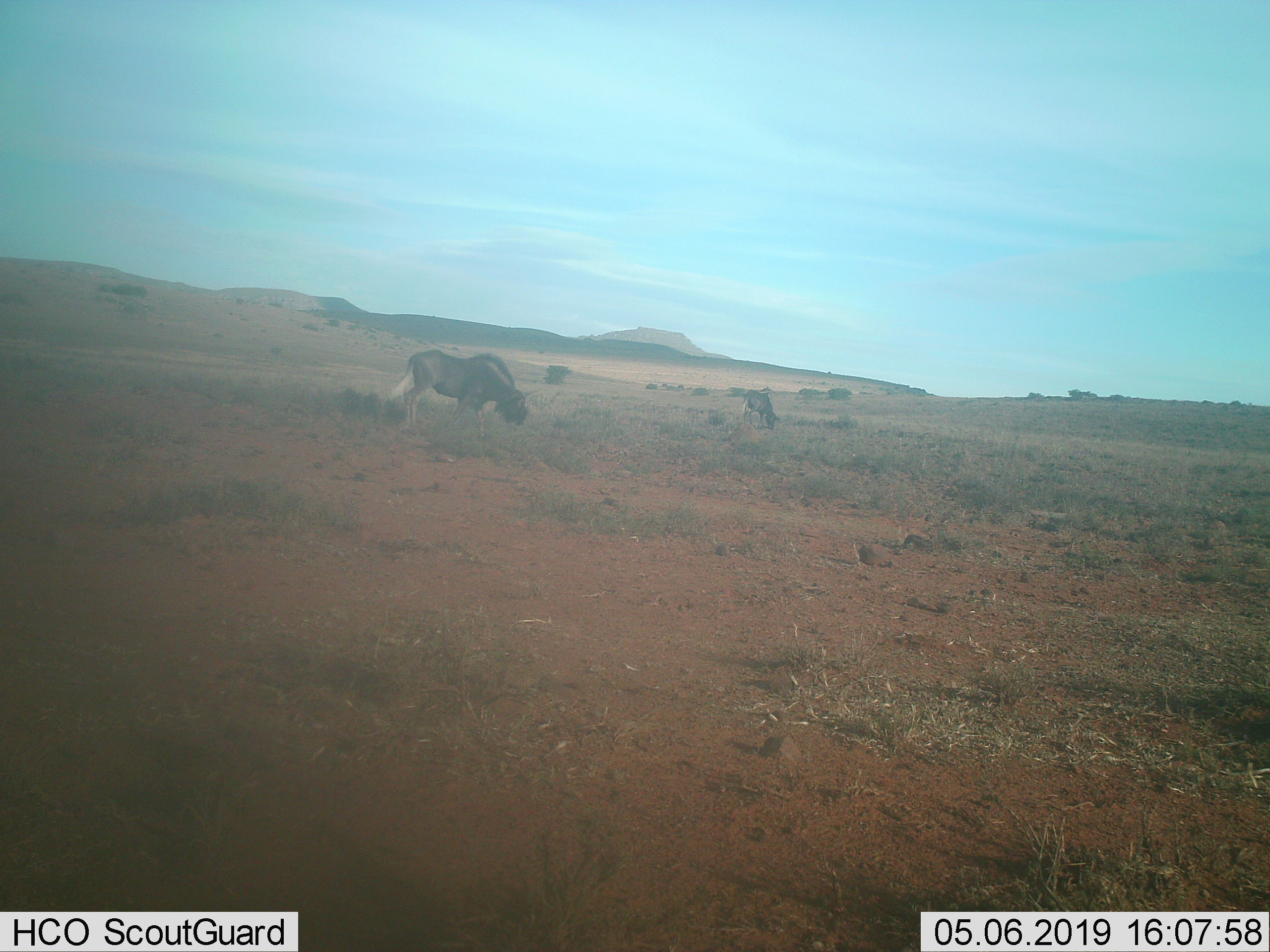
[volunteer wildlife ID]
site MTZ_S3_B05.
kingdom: Animalia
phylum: Chordata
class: Mammalia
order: Artiodactyla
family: Bovidae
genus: Connochaetes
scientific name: Connochaetes gnou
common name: black wildebeest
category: wildebeestblack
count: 2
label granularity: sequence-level